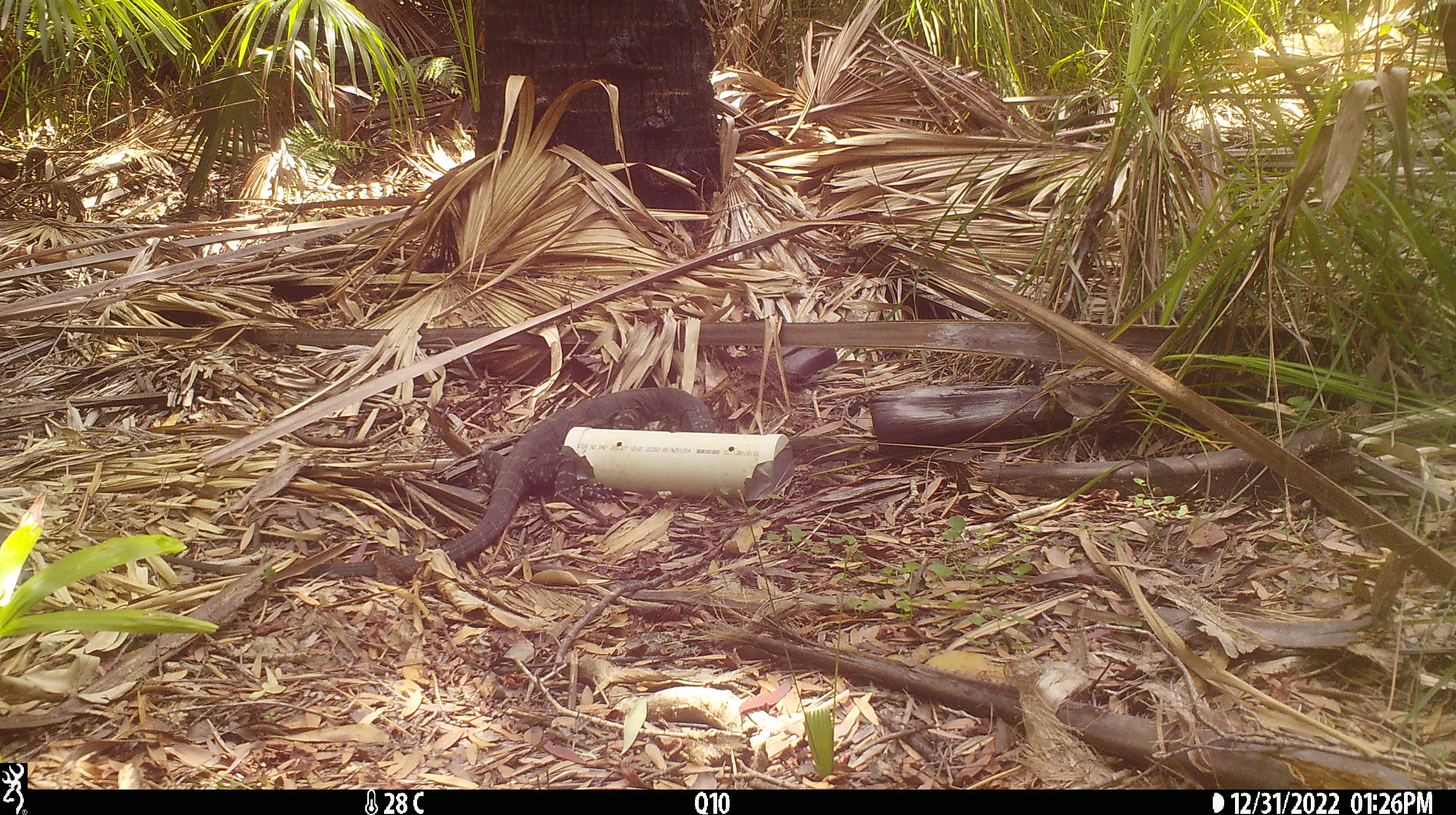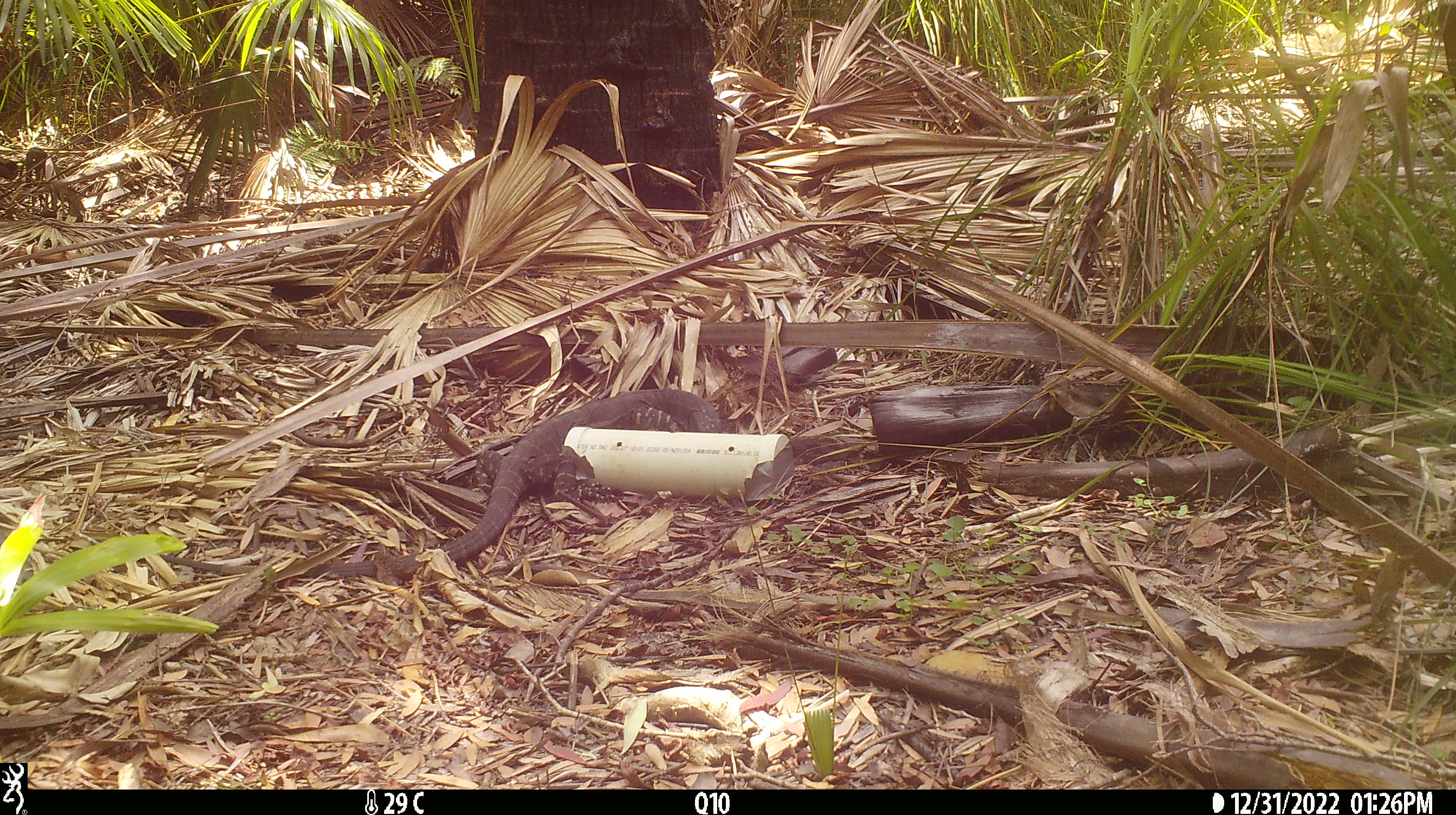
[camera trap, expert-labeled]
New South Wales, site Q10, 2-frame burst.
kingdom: Animalia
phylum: Chordata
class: Reptilia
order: Squamata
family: Varanidae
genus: Varanus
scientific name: Varanus varius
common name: lace monitor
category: goanna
Goanna (lace monitor) (Varanus varius).